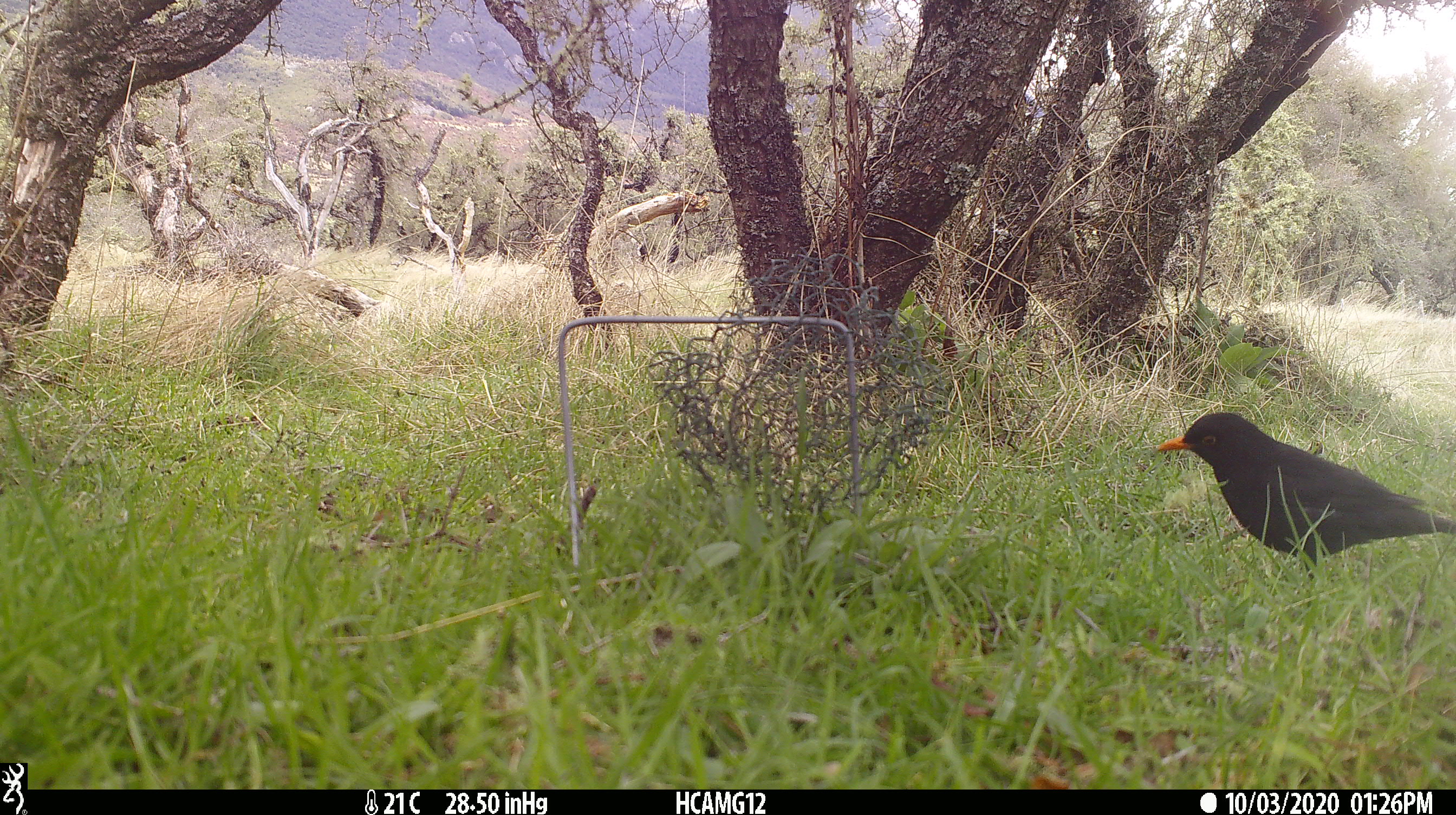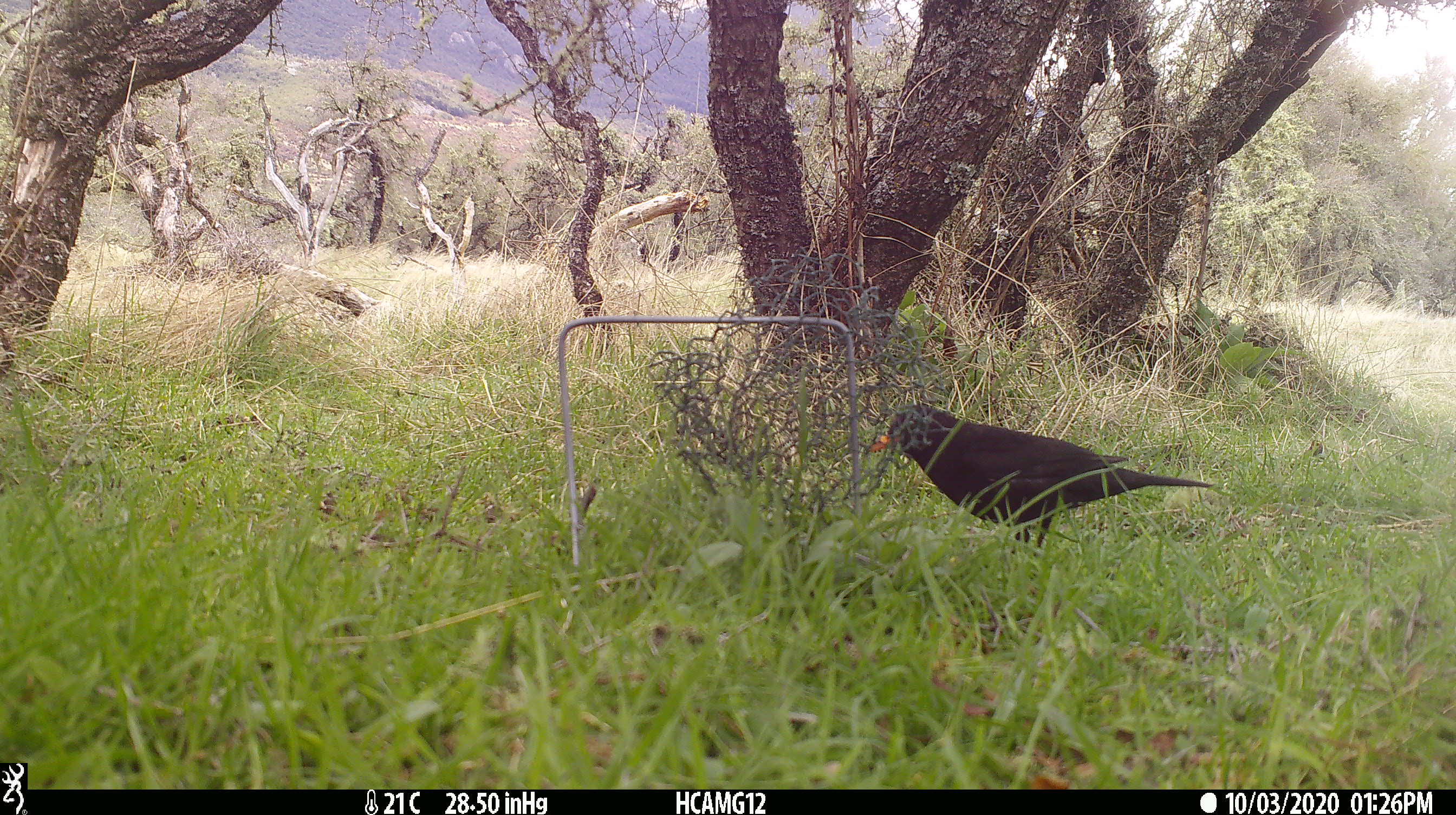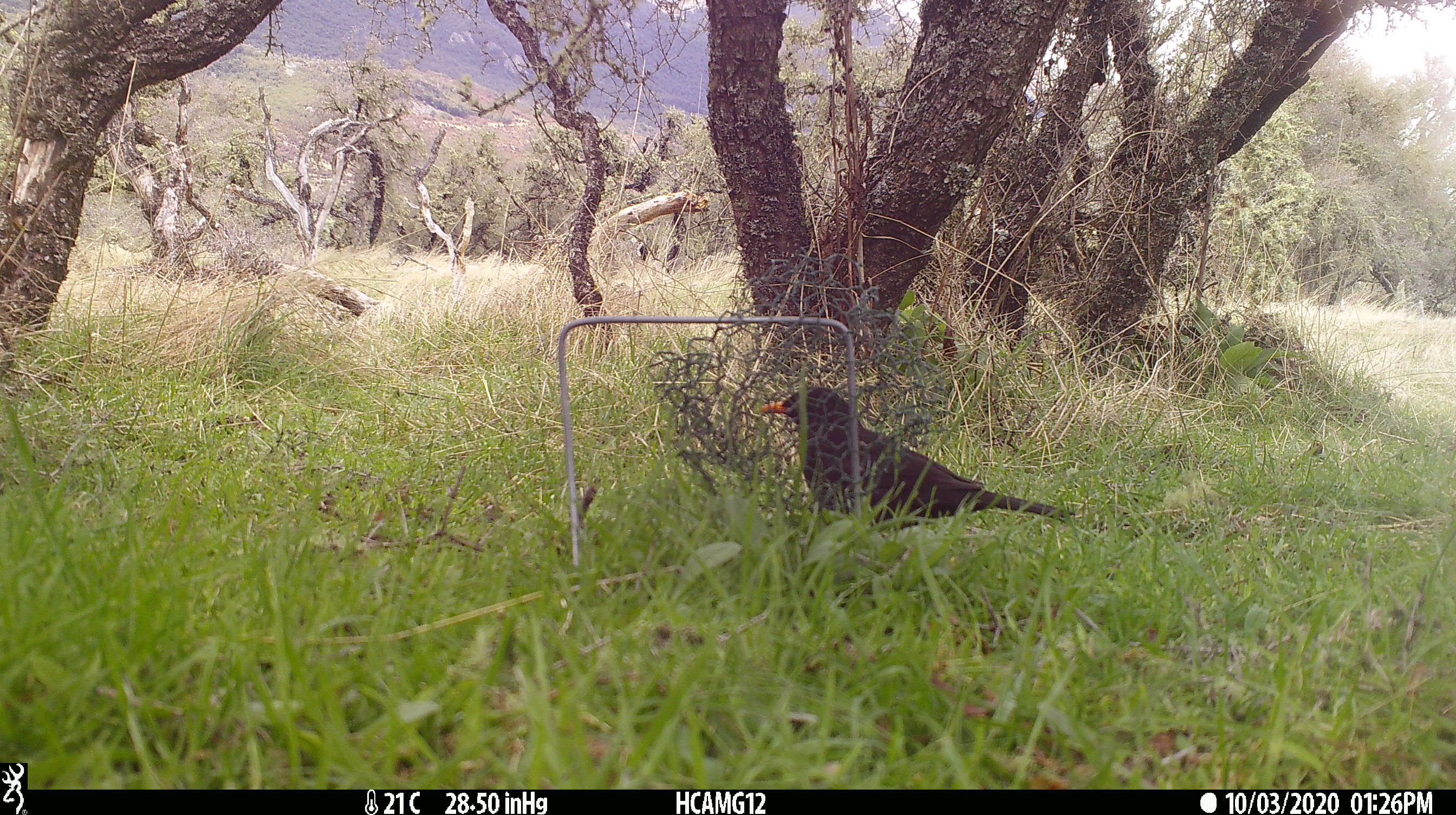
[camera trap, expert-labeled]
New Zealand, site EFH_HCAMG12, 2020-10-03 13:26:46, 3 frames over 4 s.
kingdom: Animalia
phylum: Chordata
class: Aves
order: Passeriformes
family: Turdidae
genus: Turdus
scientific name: Turdus merula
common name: eurasian blackbird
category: blackbird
Blackbird (eurasian blackbird) (Turdus merula).